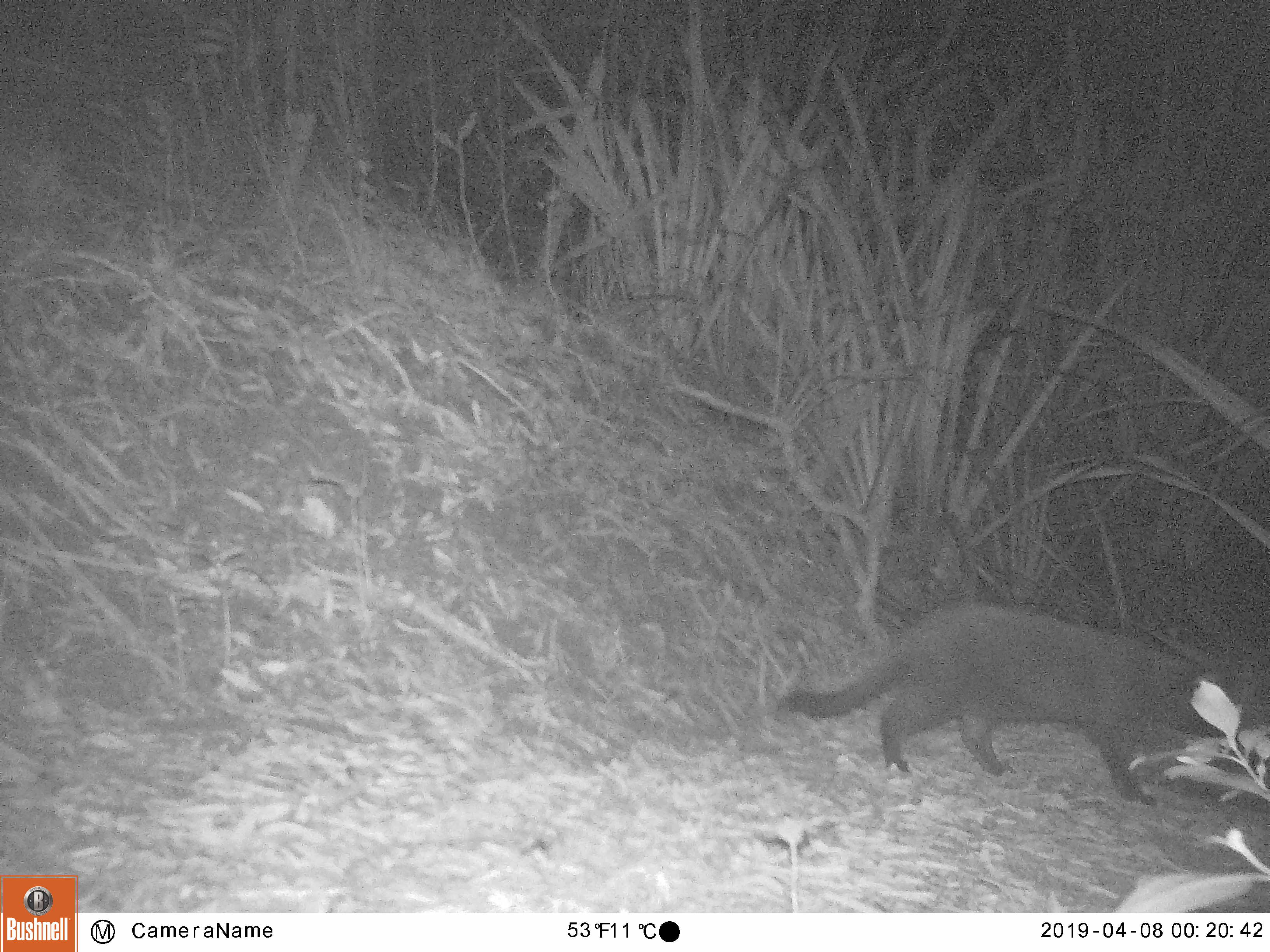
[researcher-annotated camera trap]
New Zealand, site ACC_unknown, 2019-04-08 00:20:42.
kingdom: Animalia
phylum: Chordata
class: Mammalia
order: Carnivora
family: Felidae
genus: Felis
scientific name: Felis catus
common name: domestic cat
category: cat